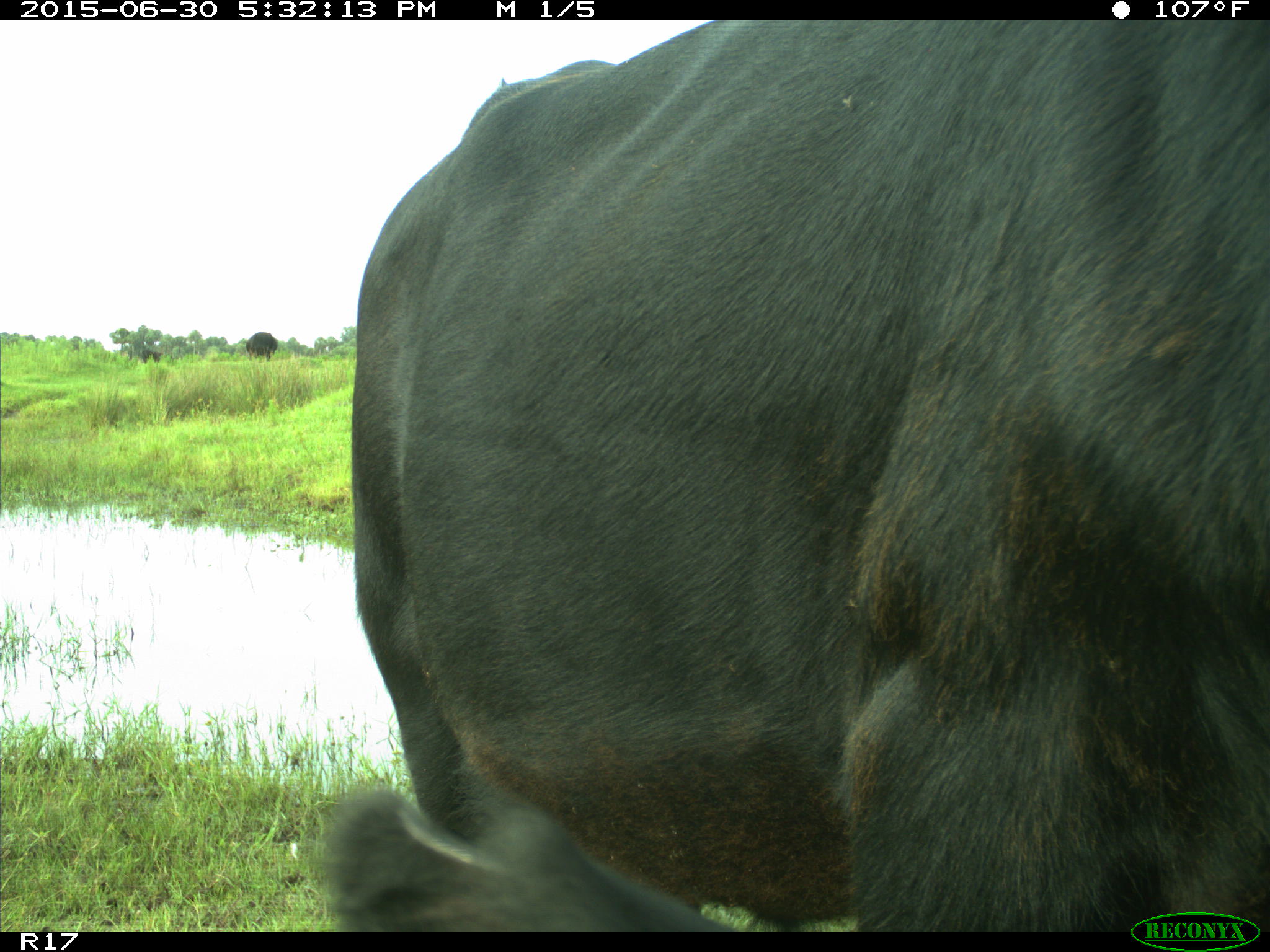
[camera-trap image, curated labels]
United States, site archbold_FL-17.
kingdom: Animalia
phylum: Chordata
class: Mammalia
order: Artiodactyla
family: Bovidae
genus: Bos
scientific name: Bos taurus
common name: domestic cow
Bos taurus (domestic cow).